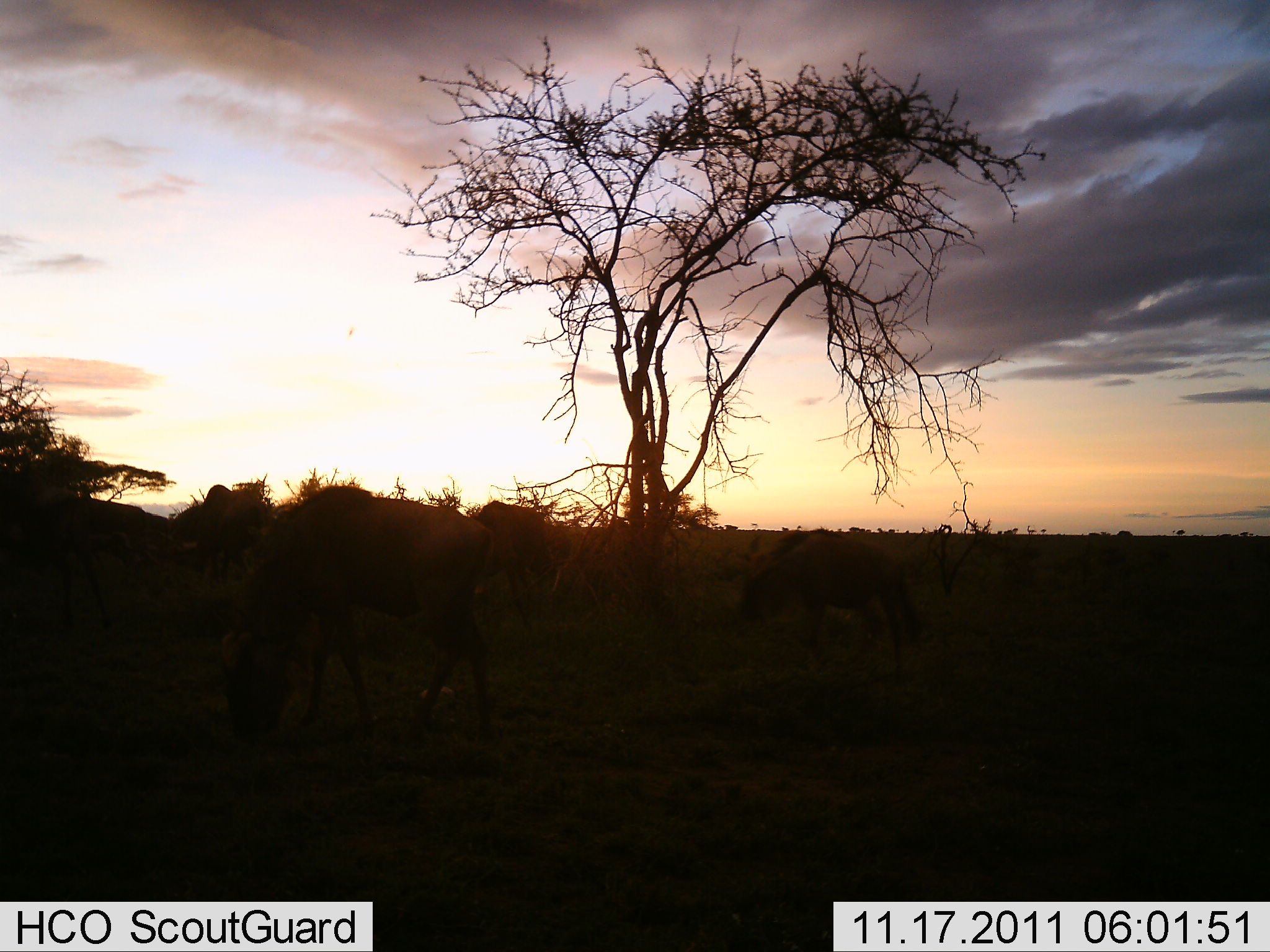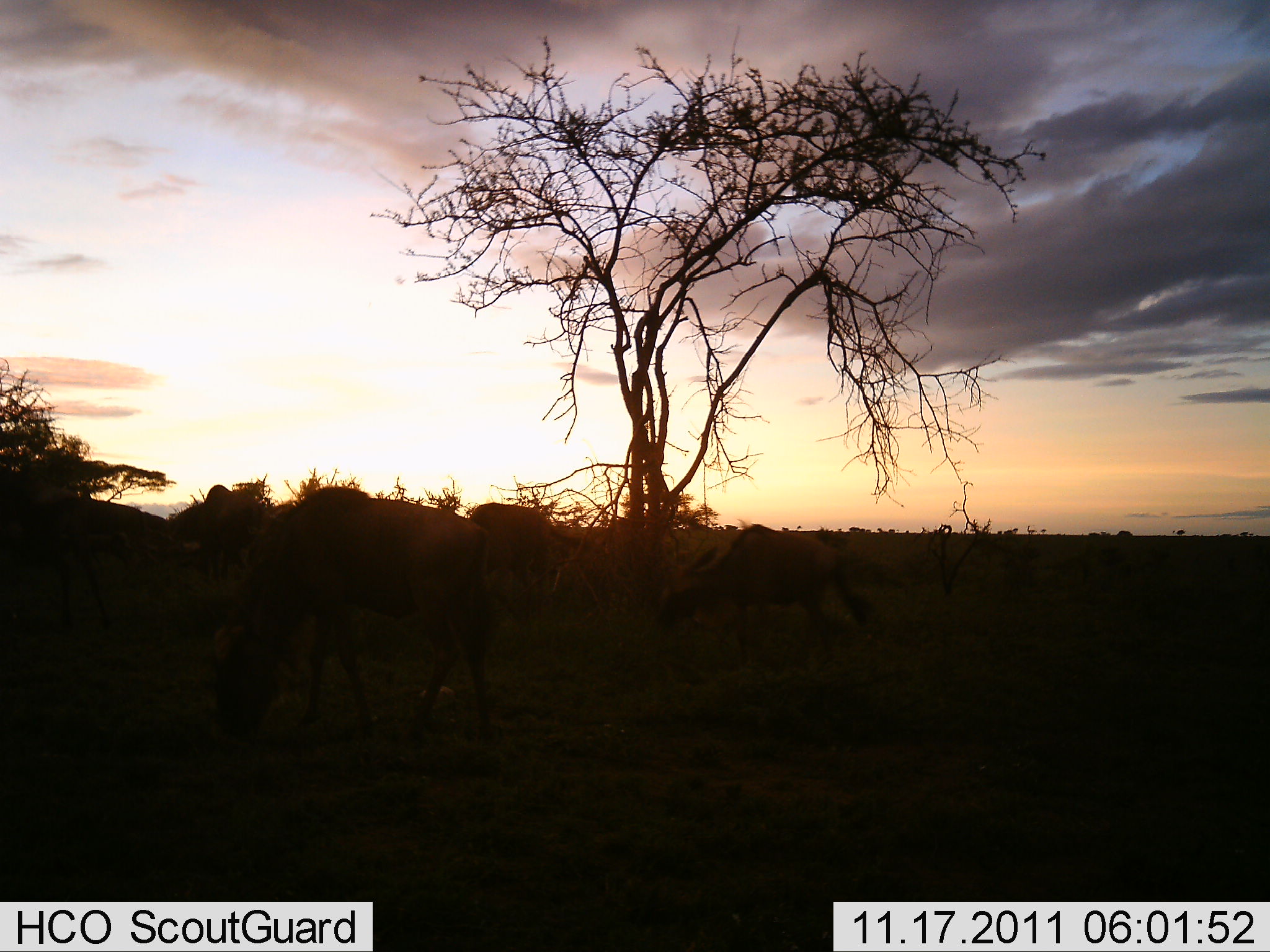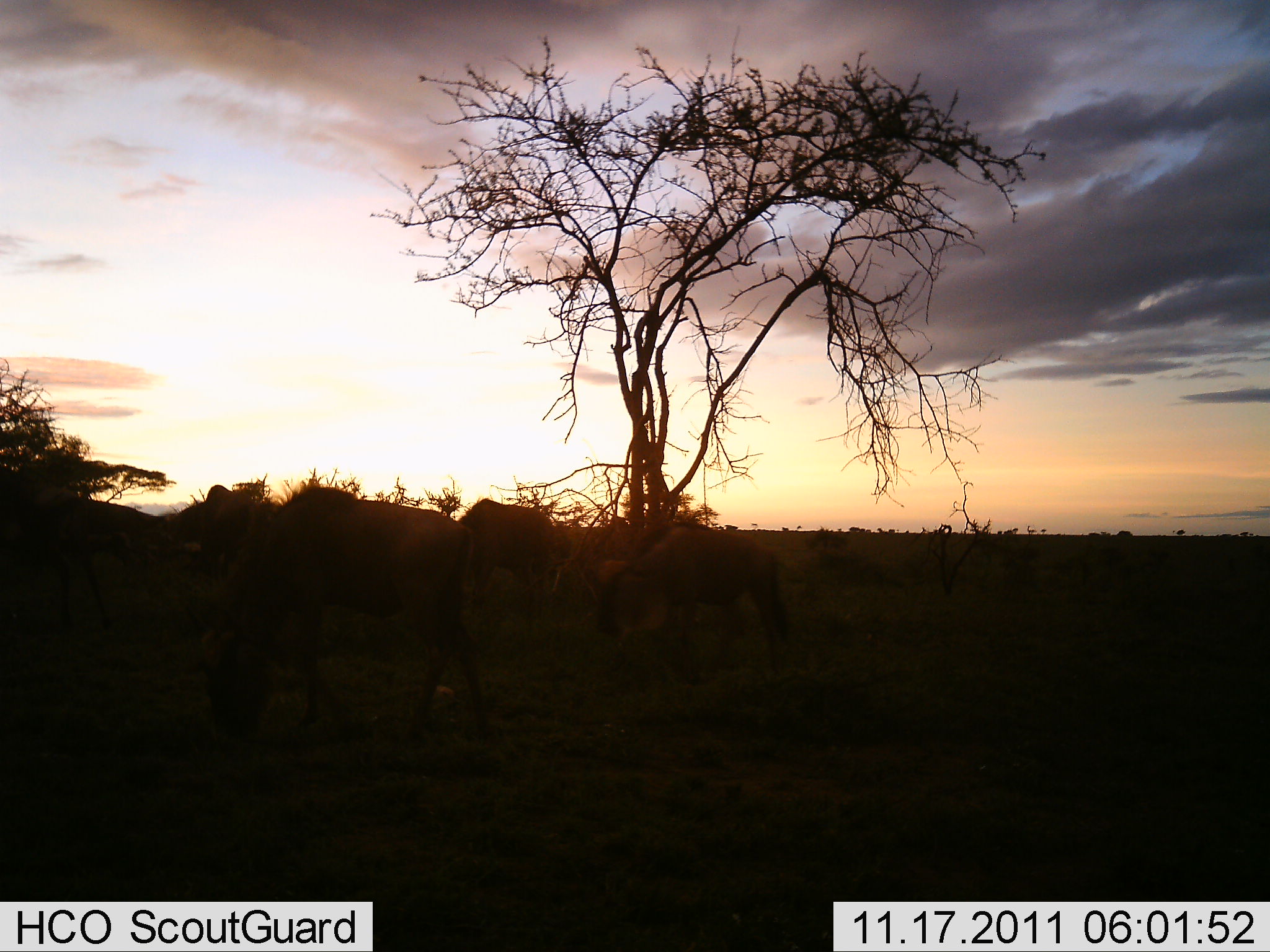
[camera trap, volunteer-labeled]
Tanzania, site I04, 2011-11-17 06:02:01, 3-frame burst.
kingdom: Animalia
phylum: Chordata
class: Mammalia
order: Artiodactyla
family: Bovidae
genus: Connochaetes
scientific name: Connochaetes taurinus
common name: blue wildebeest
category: wildebeest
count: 4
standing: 25%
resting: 0%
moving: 83%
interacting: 0%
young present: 0%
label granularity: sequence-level